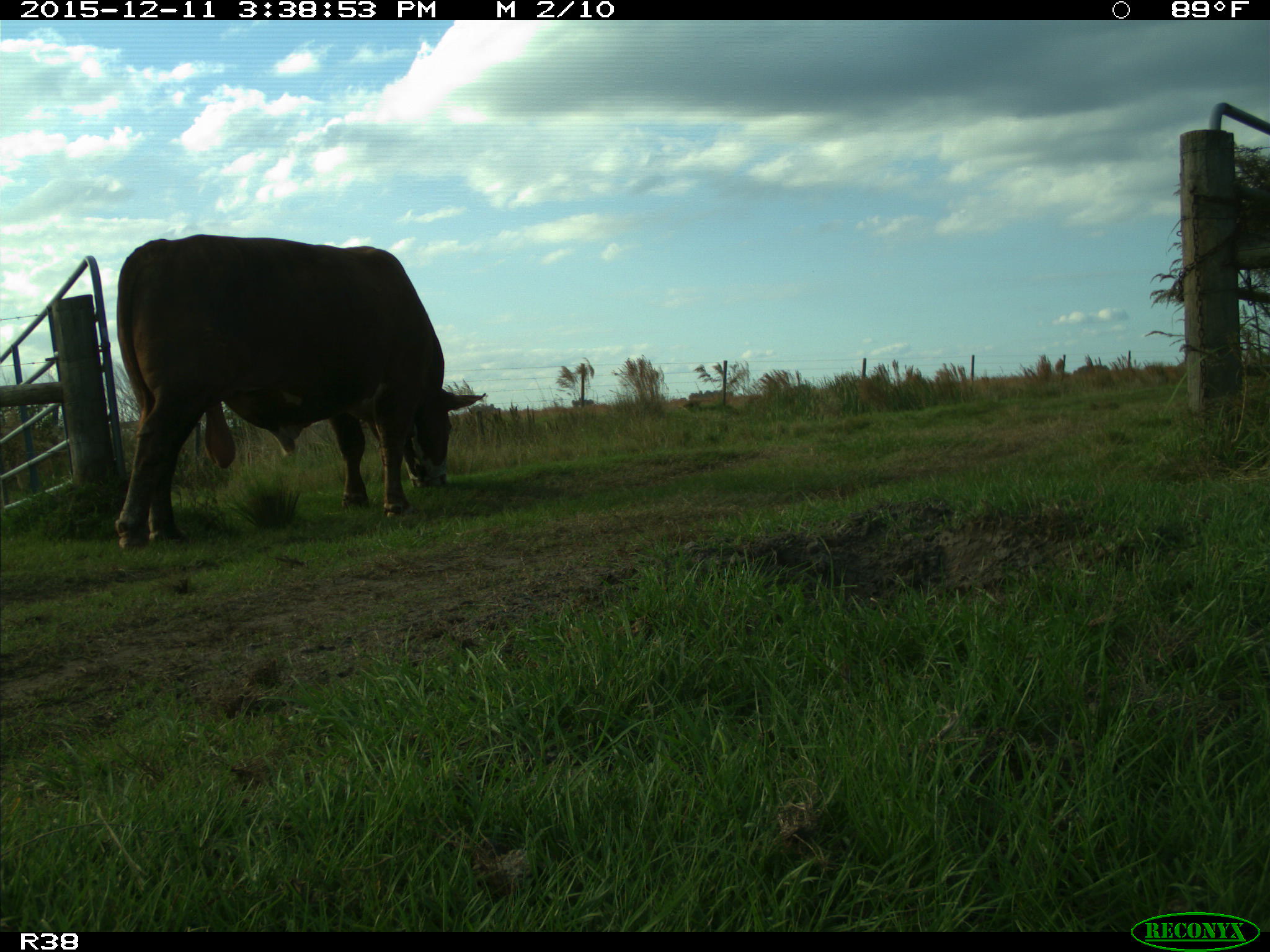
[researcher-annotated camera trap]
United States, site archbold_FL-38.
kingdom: Animalia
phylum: Chordata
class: Mammalia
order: Artiodactyla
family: Bovidae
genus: Bos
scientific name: Bos taurus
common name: domestic cow